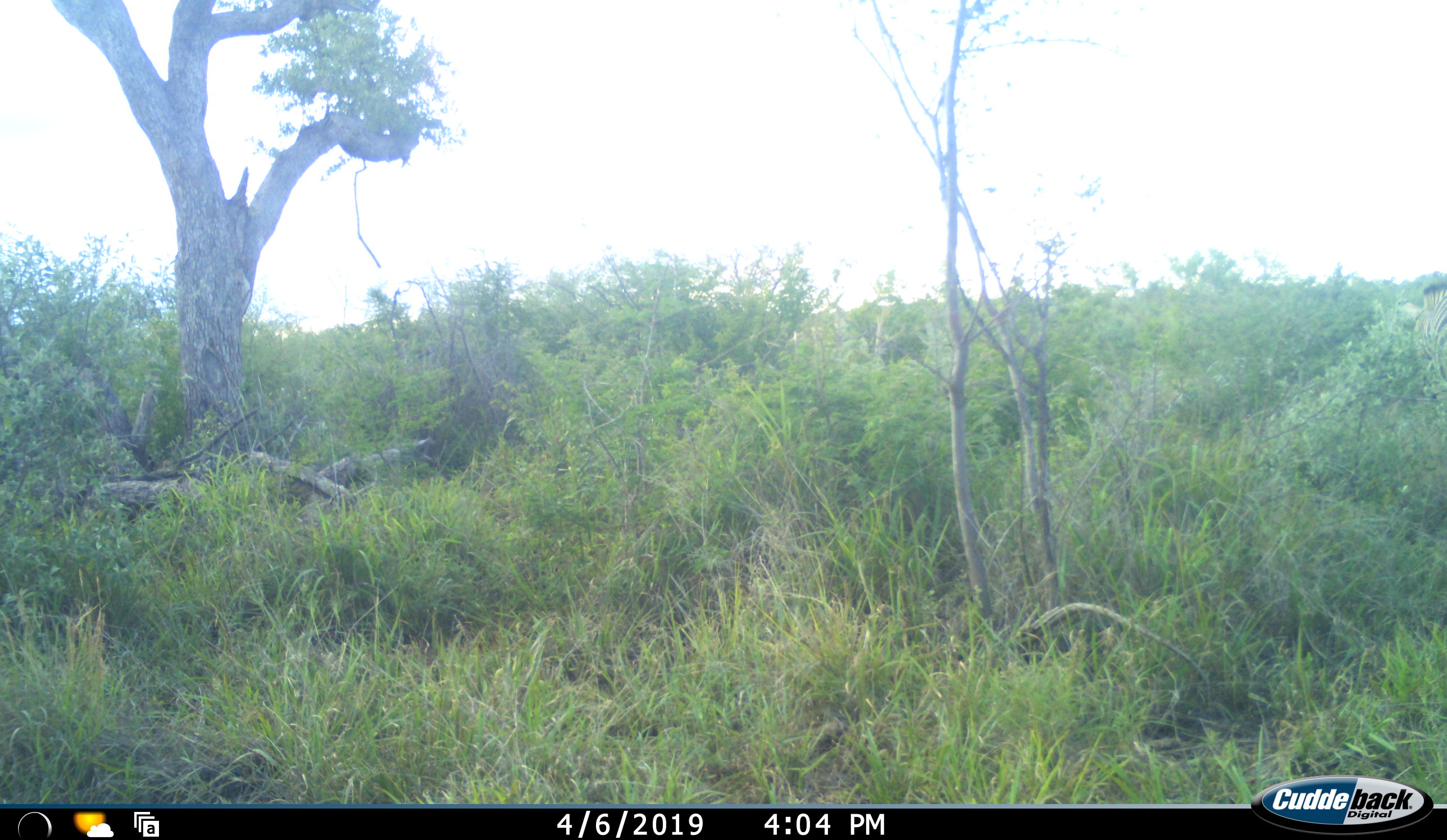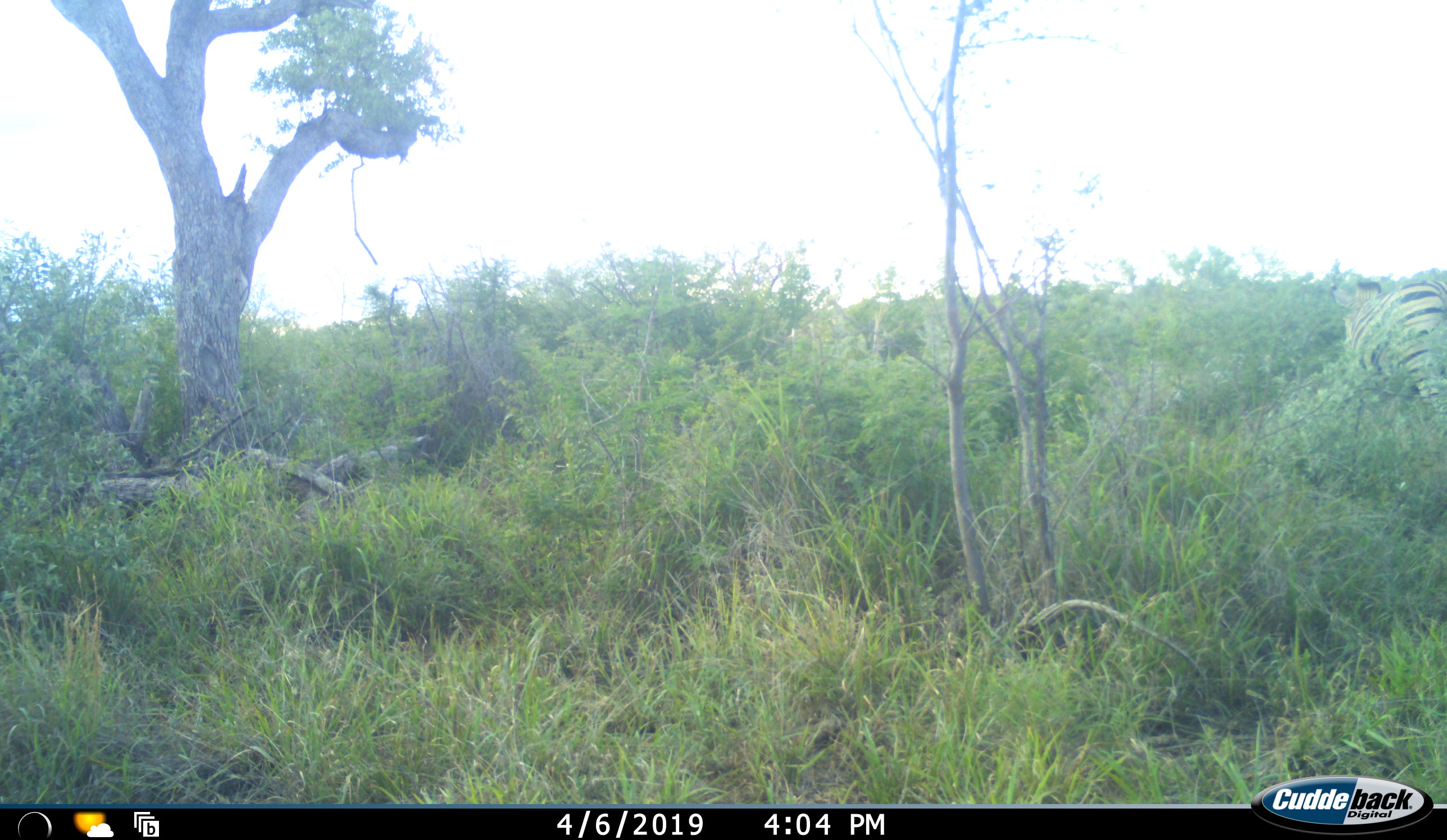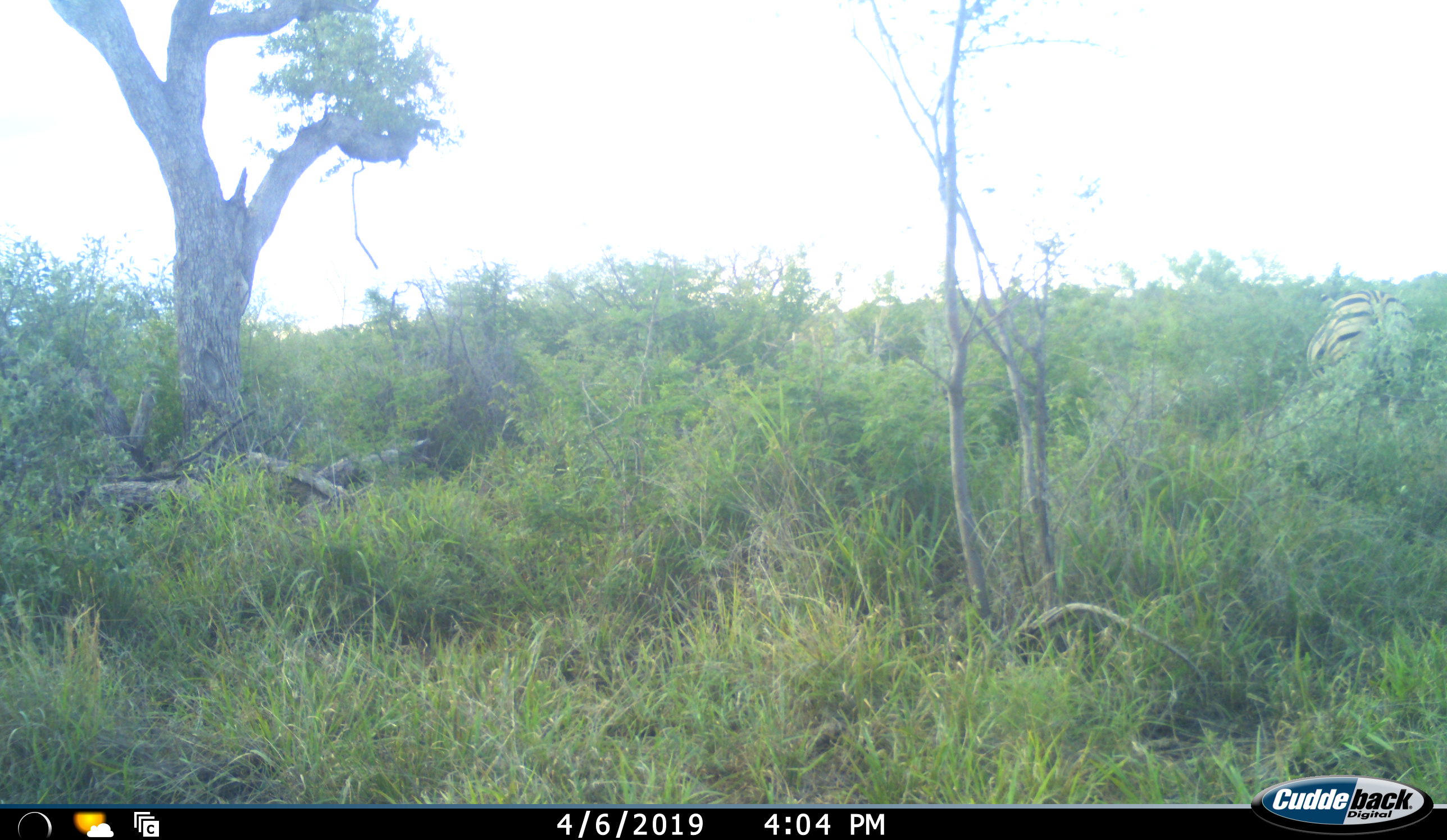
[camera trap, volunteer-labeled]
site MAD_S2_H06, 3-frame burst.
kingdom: Animalia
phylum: Chordata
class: Mammalia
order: Perissodactyla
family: Equidae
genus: Equus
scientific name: Equus quagga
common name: plains zebra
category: zebraplains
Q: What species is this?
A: Zebraplains (plains zebra) (Equus quagga).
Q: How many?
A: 1.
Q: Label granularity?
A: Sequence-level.